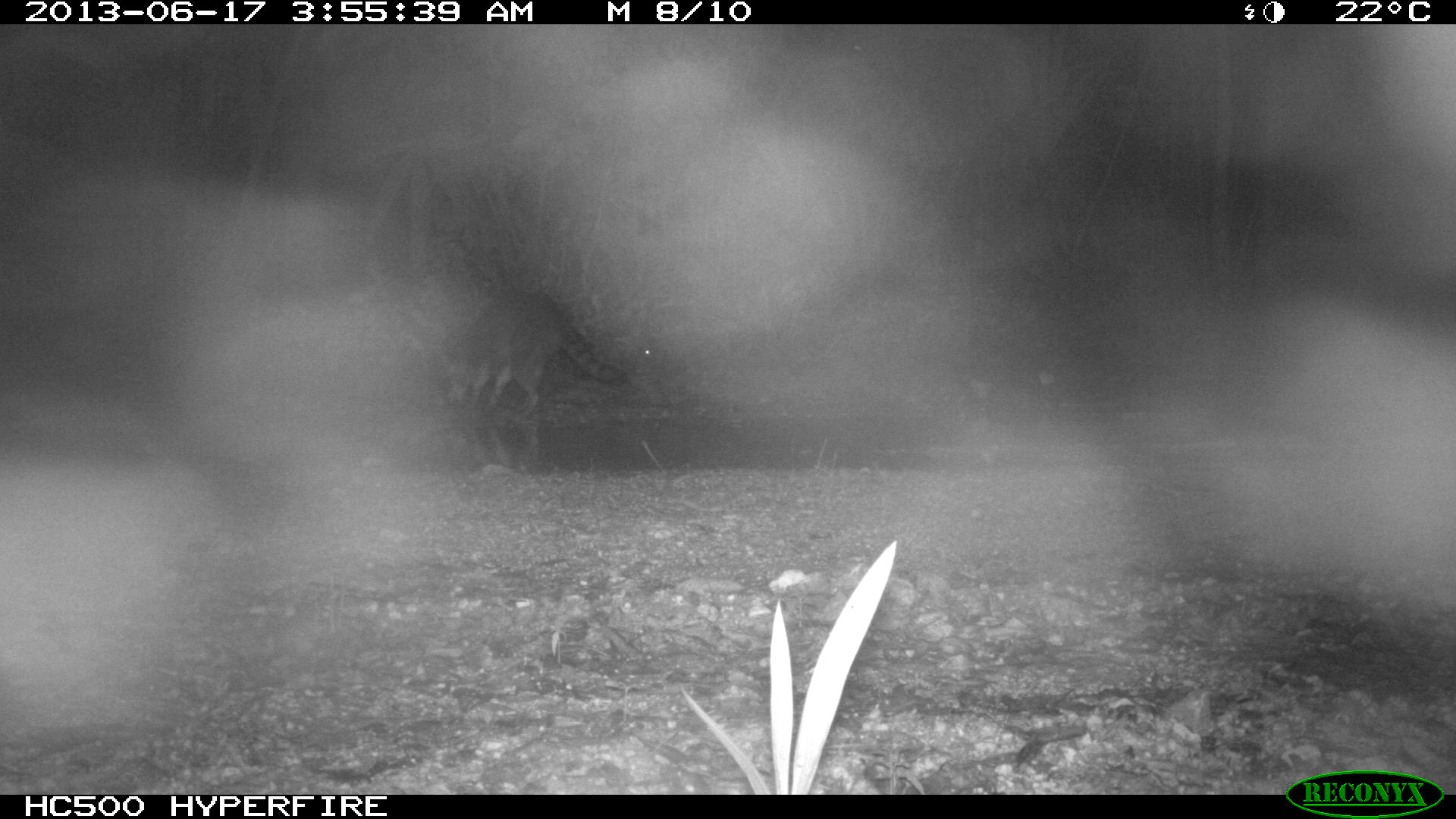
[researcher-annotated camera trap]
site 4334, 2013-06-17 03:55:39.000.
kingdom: Animalia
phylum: Chordata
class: Mammalia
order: Carnivora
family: Procyonidae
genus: Procyon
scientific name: Procyon lotor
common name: common raccoon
Procyon lotor (common raccoon), count 1.